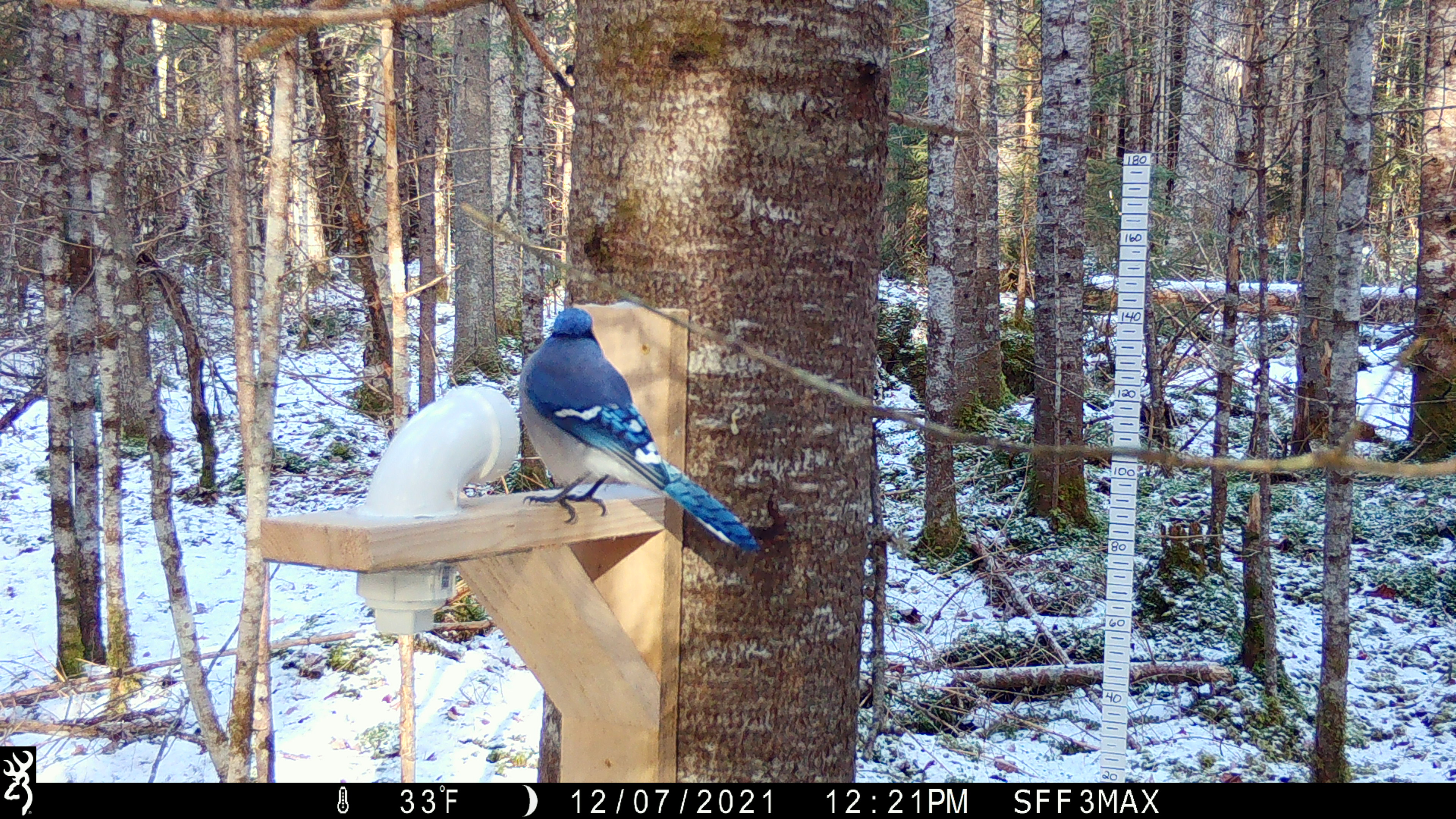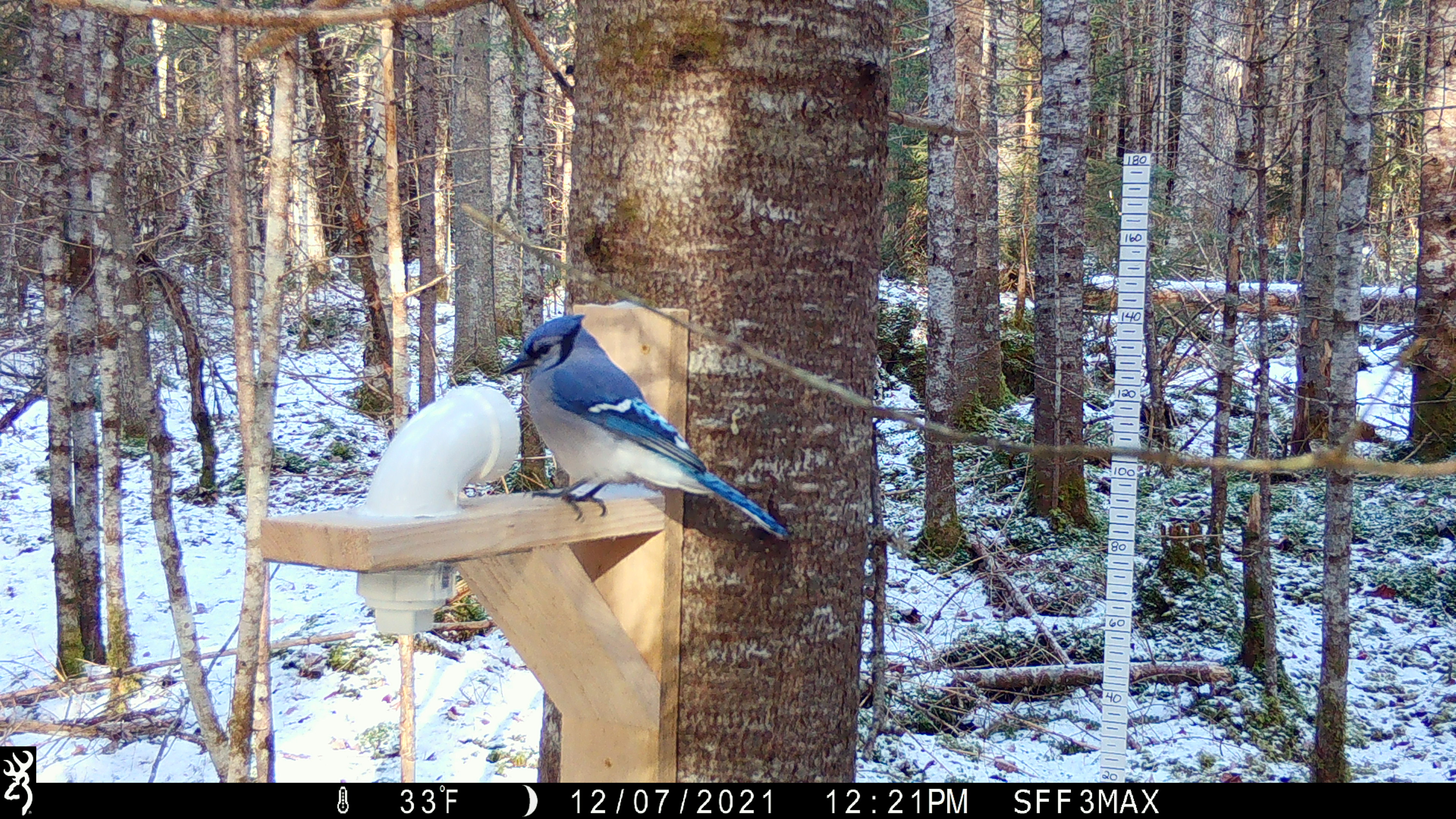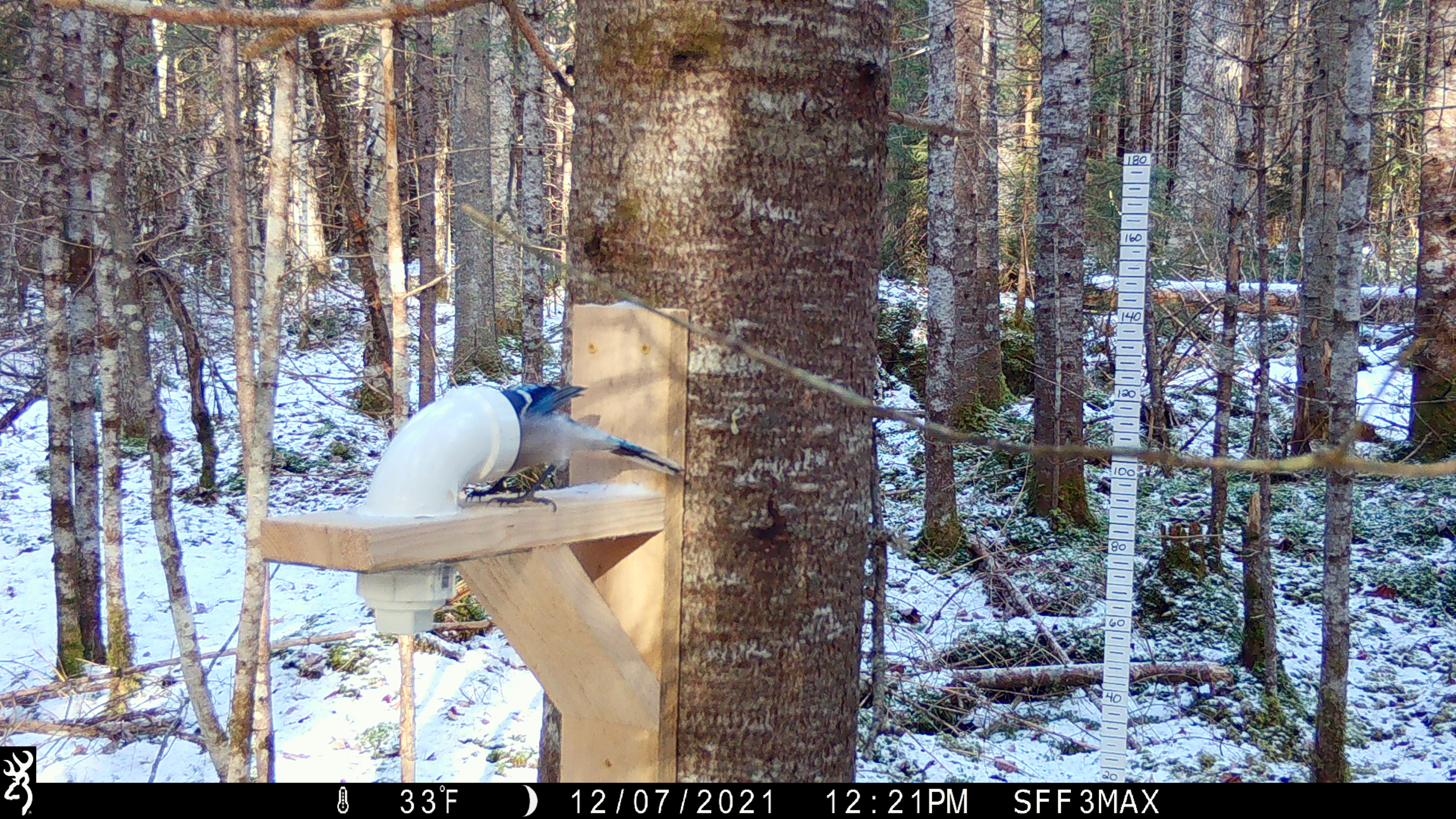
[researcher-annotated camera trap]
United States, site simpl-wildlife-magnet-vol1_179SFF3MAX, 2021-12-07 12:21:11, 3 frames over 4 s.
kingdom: Animalia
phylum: Chordata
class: Aves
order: Passeriformes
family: Corvidae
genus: Cyanocitta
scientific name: Cyanocitta cristata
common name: blue jay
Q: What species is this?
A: Blue jay (Cyanocitta cristata).